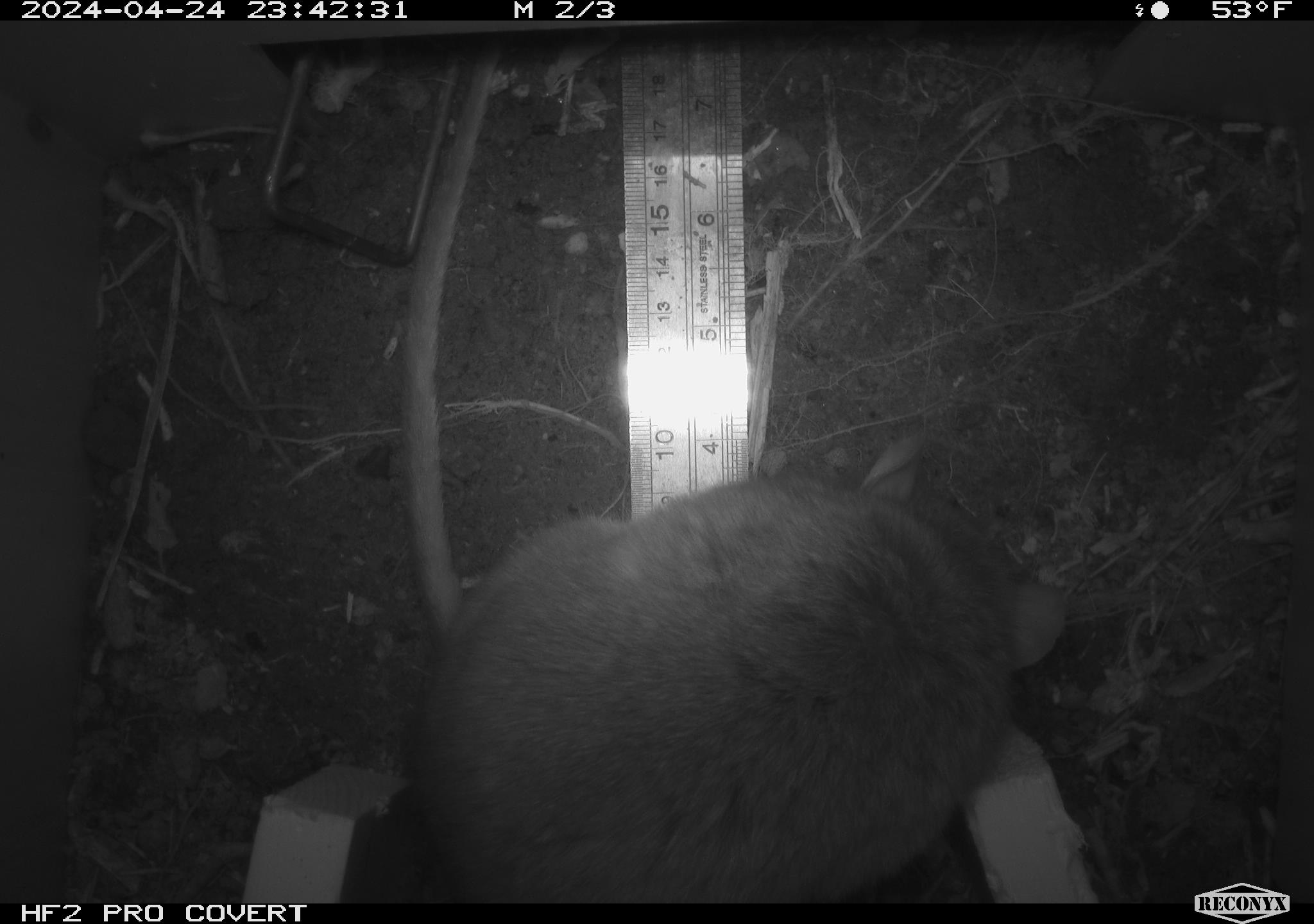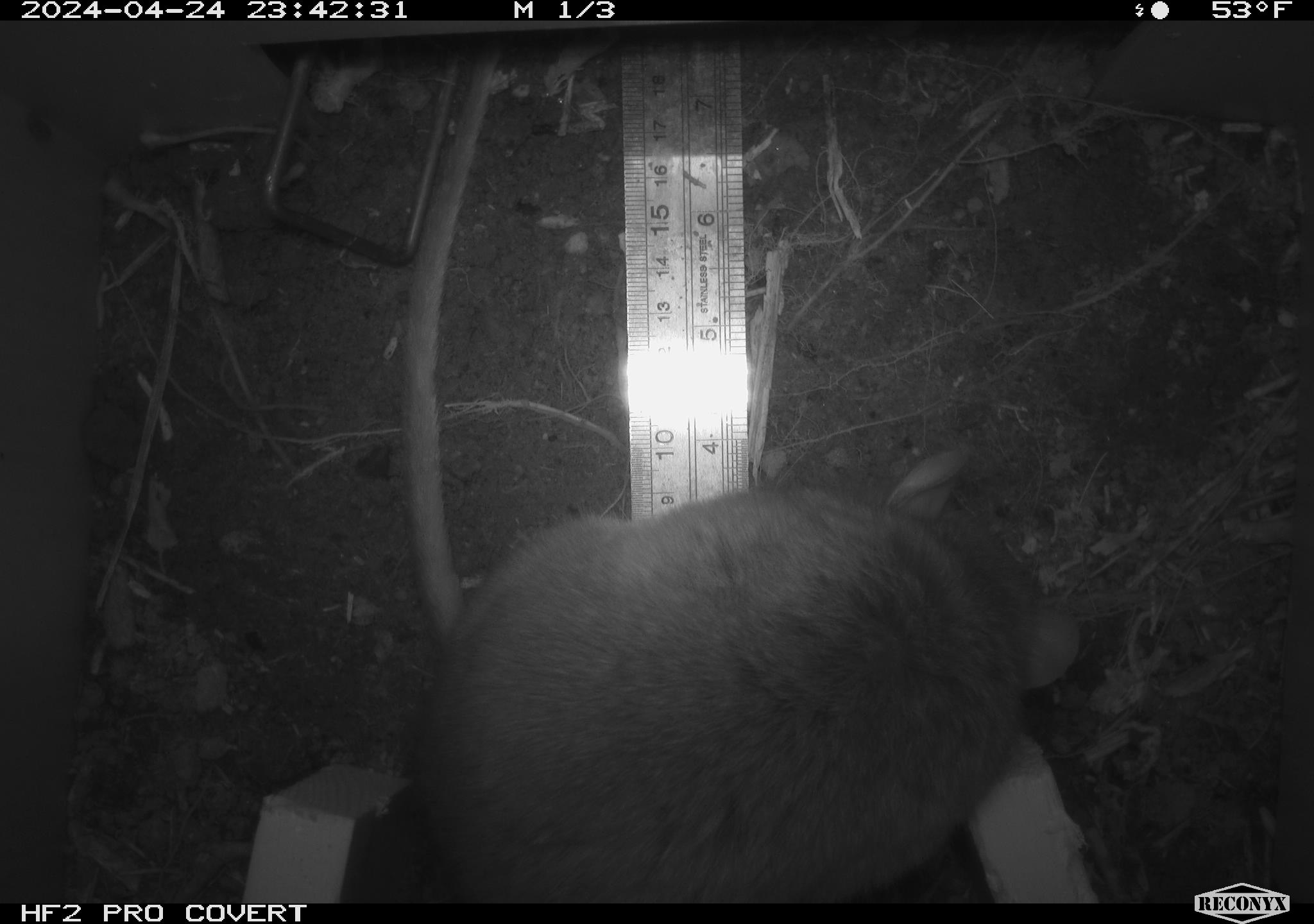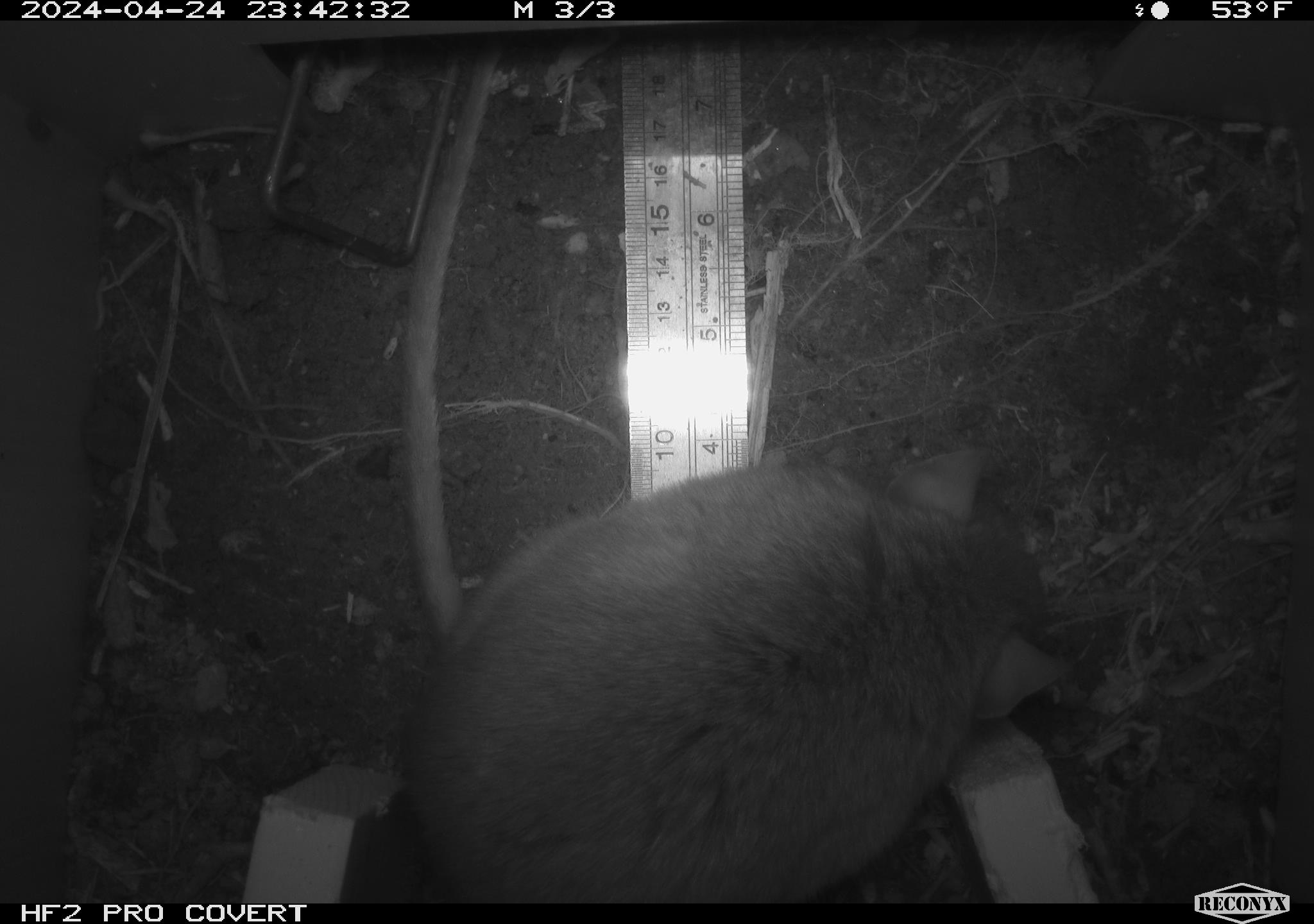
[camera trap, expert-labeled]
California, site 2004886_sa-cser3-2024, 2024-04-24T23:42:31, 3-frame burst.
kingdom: Animalia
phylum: Chordata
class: Mammalia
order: Rodentia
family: Muridae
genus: Rattus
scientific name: Rattus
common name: rat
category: rattus species